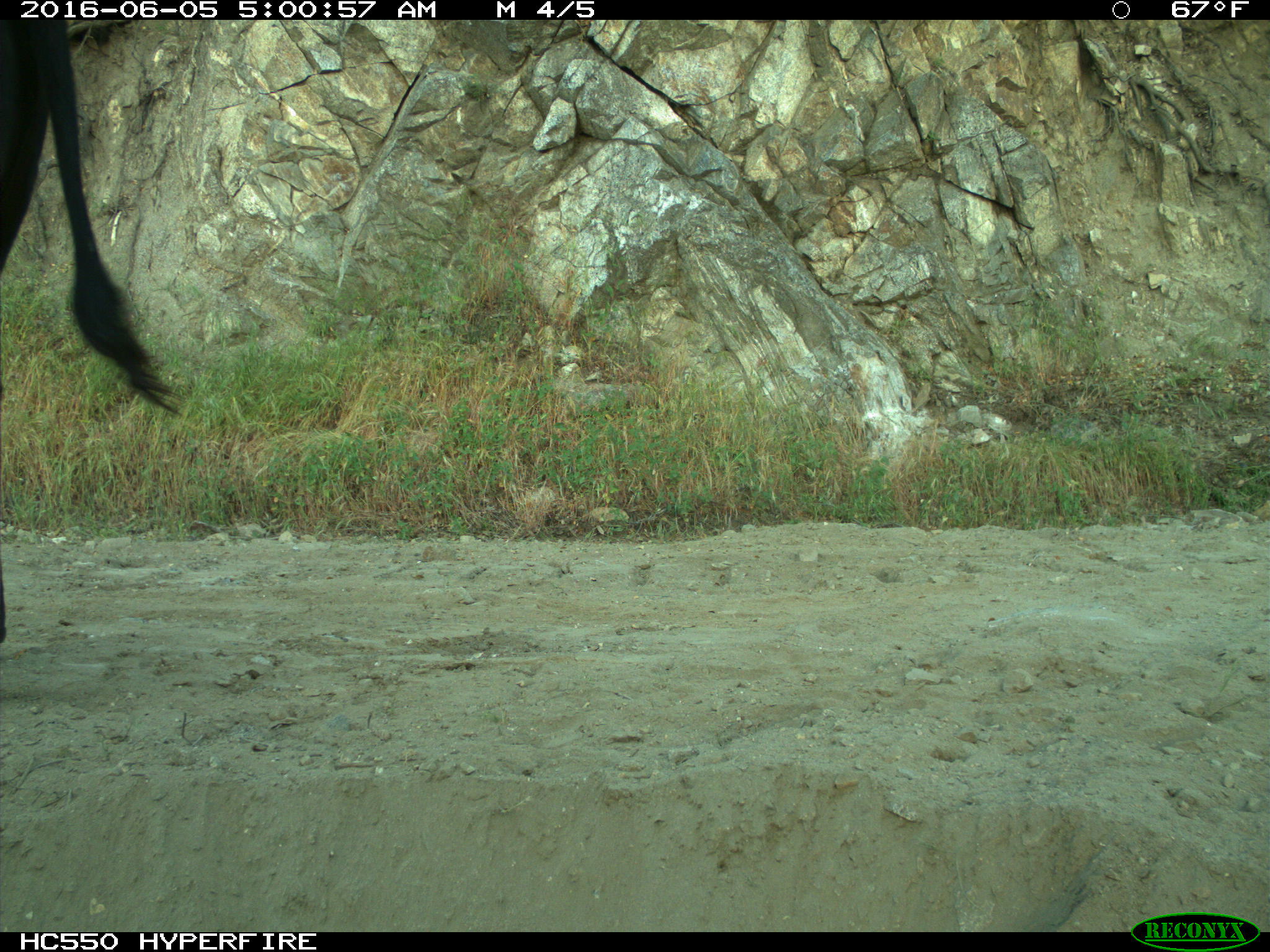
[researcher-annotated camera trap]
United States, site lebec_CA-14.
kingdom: Animalia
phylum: Chordata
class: Mammalia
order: Artiodactyla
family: Bovidae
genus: Bos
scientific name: Bos taurus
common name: domestic cow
Bos taurus (domestic cow).